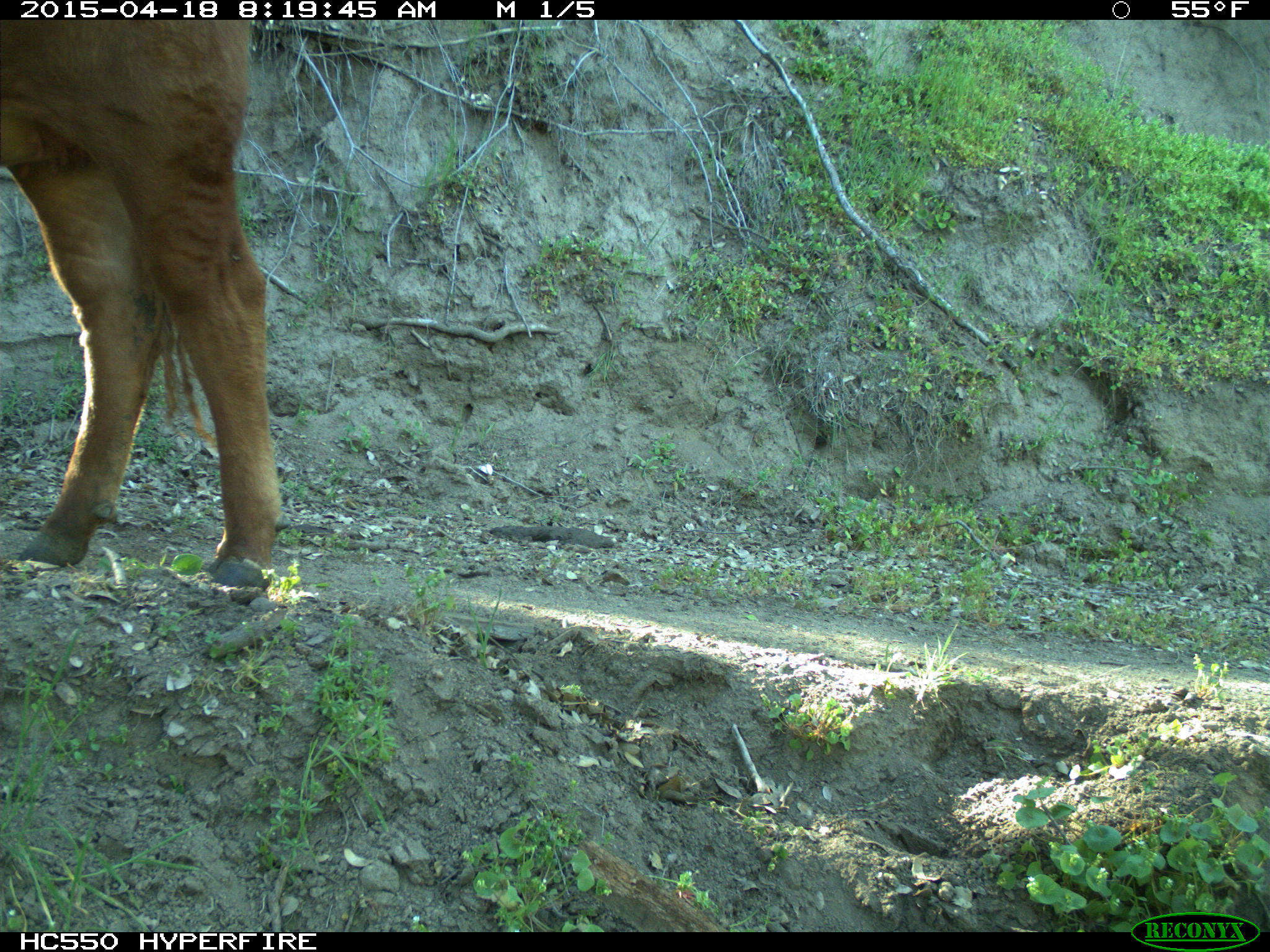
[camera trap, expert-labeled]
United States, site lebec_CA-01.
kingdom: Animalia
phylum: Chordata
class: Mammalia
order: Artiodactyla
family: Bovidae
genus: Bos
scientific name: Bos taurus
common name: domestic cow